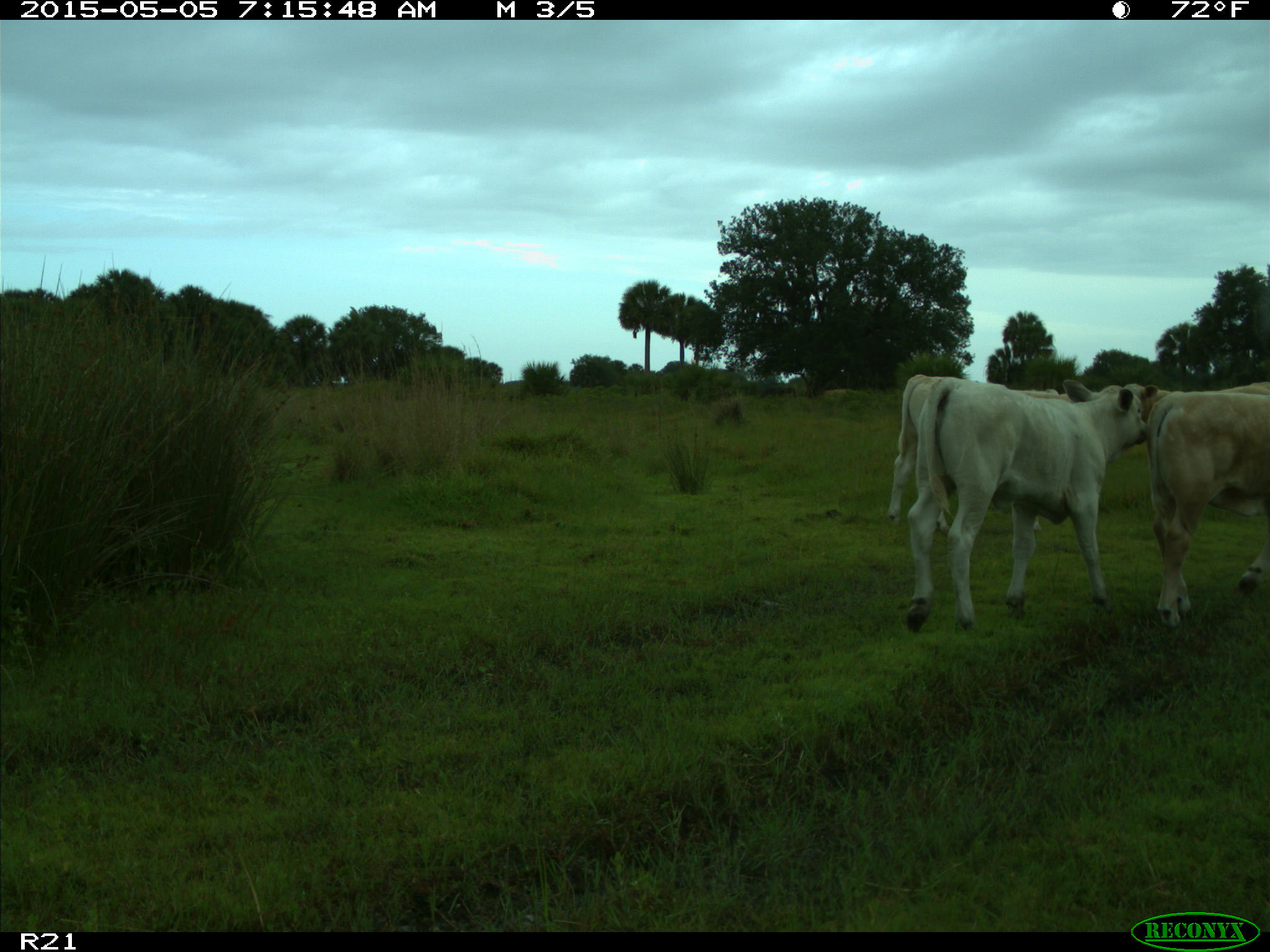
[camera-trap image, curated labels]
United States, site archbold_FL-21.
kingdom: Animalia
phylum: Chordata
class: Mammalia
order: Artiodactyla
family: Bovidae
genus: Bos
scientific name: Bos taurus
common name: domestic cow